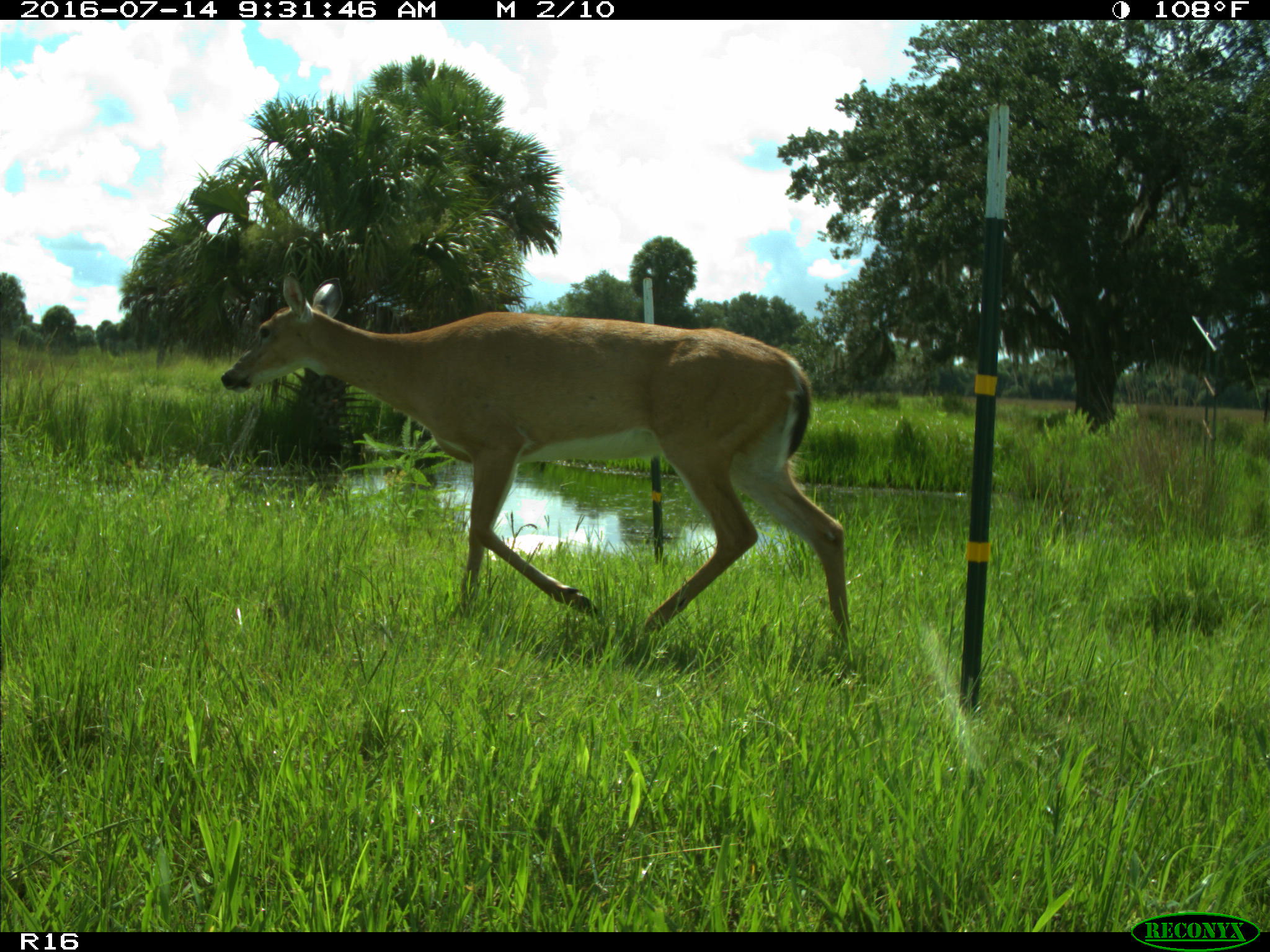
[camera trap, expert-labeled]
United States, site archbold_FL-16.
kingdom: Animalia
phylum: Chordata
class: Mammalia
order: Artiodactyla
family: Cervidae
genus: Odocoileus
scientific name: Odocoileus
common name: deer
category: unidentified deer